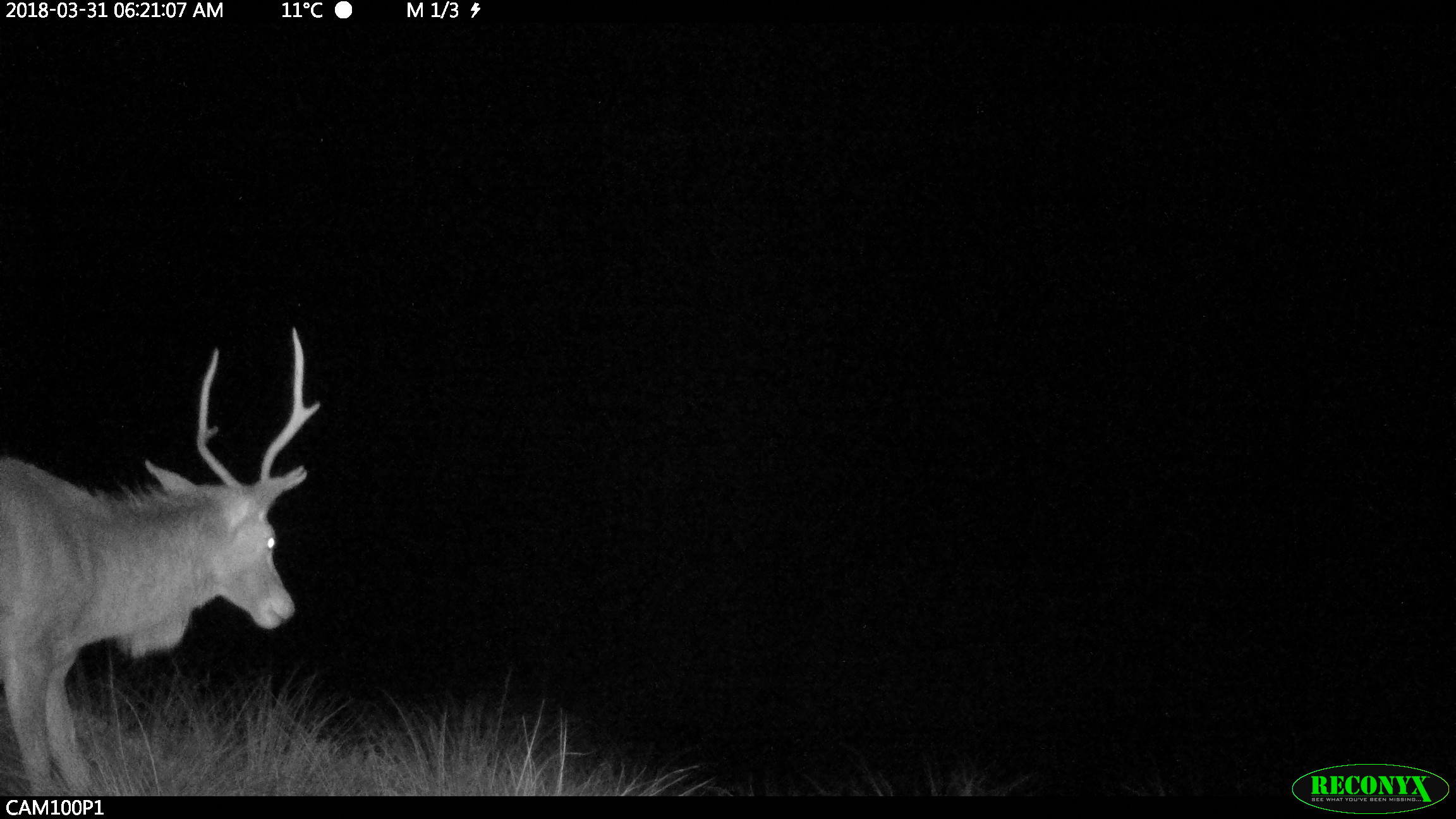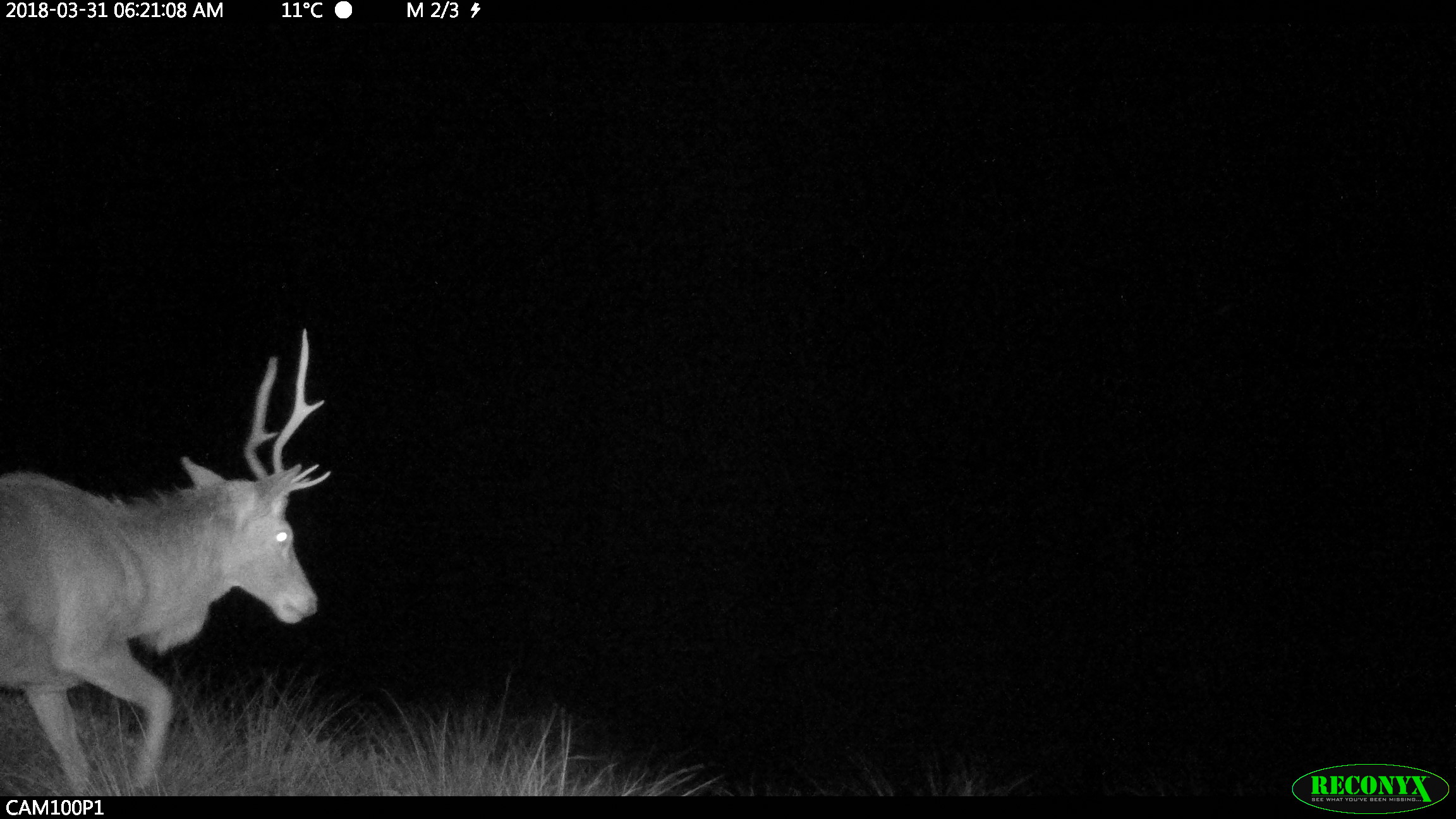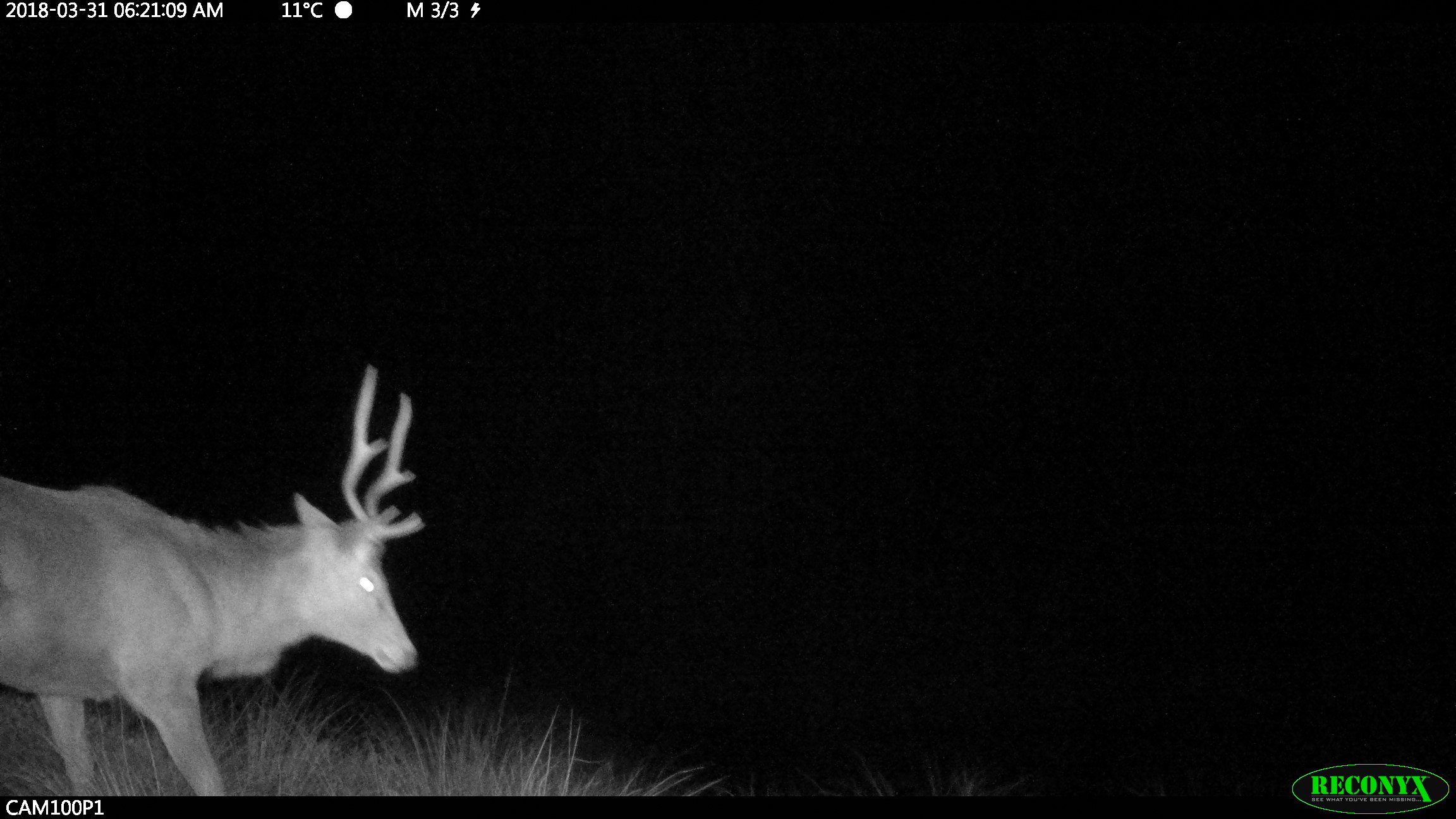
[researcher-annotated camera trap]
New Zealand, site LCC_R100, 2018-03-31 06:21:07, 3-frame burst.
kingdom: Animalia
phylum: Chordata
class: Mammalia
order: Artiodactyla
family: Cervidae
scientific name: Cervidae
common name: deer